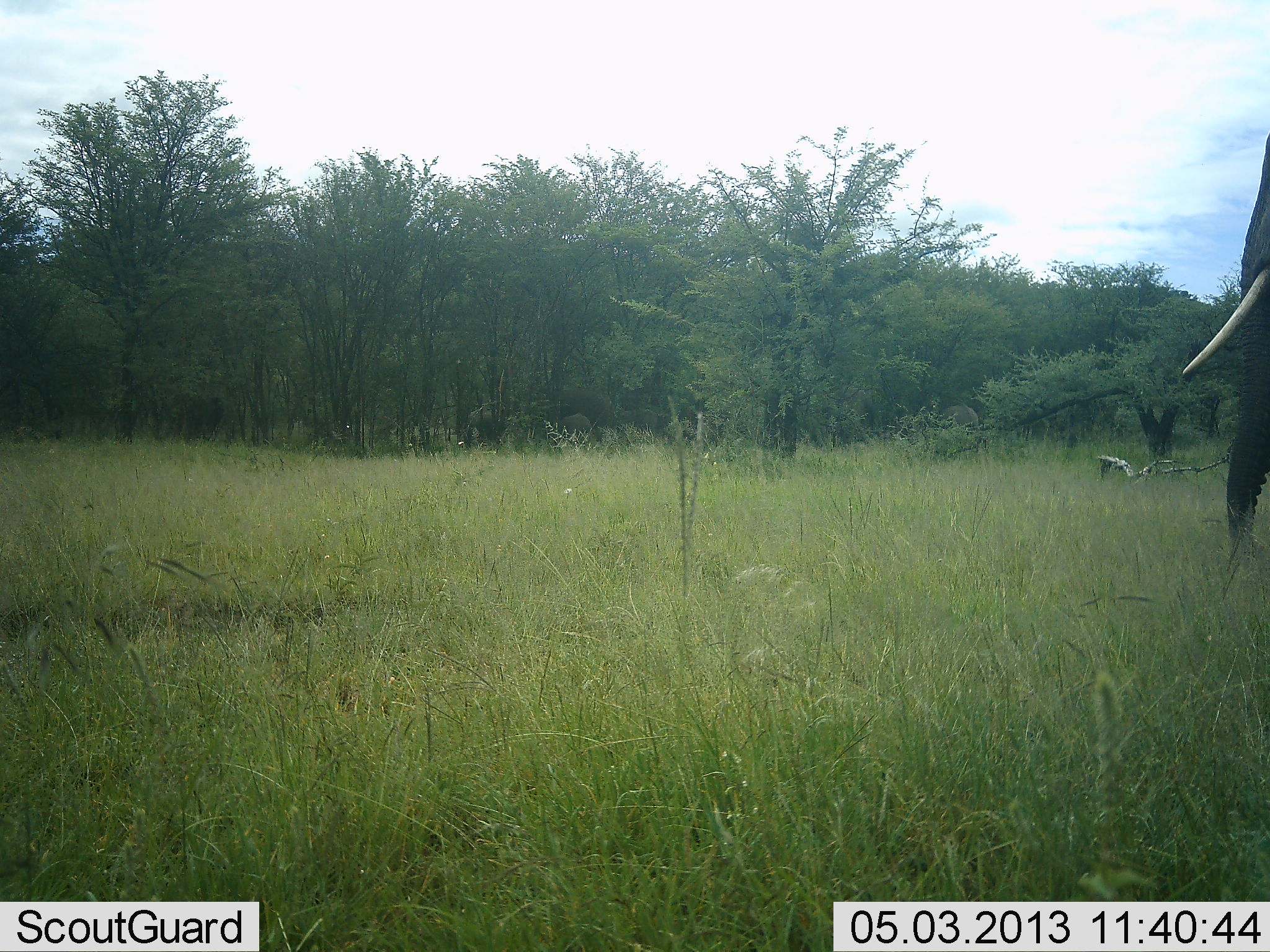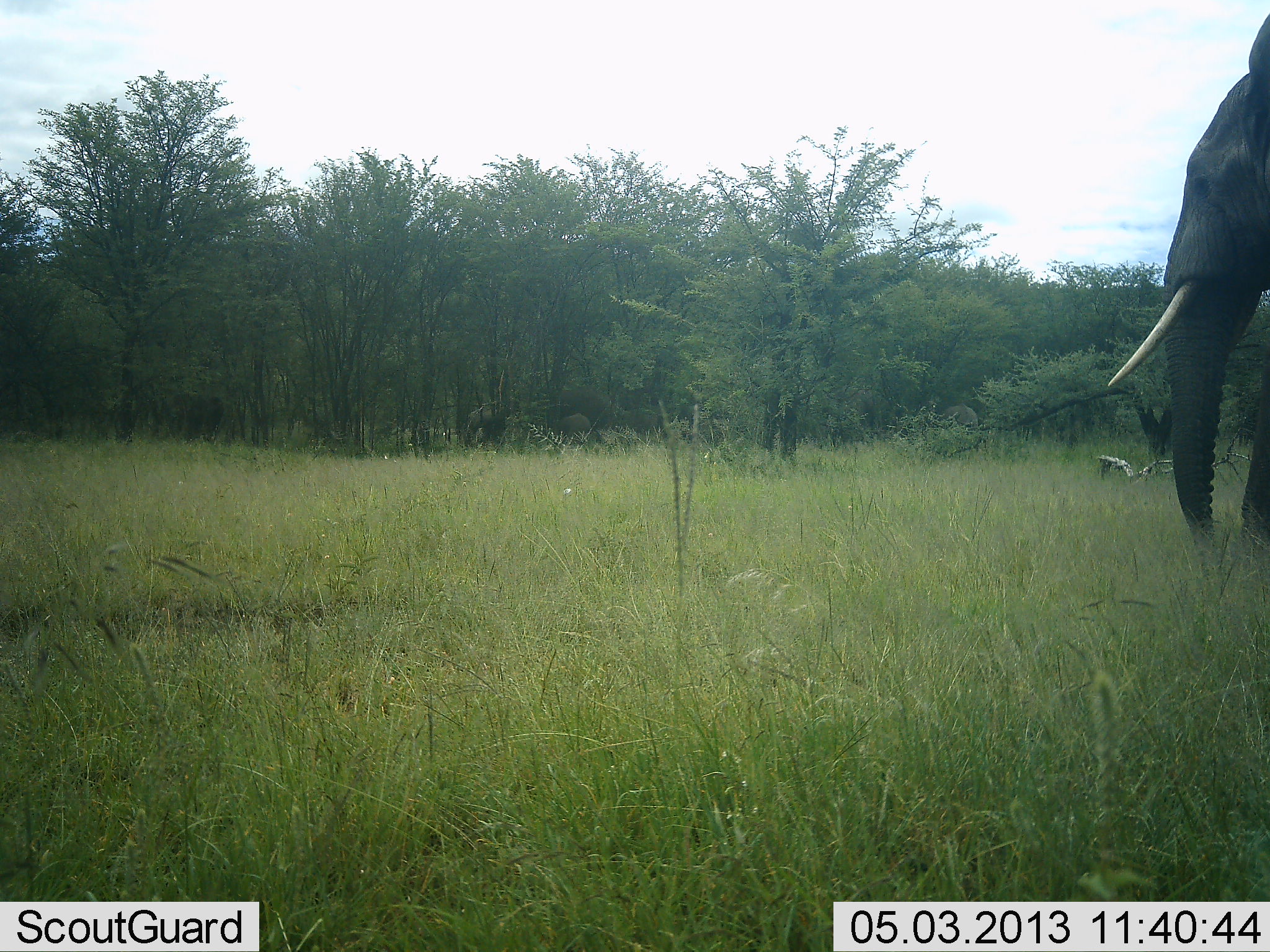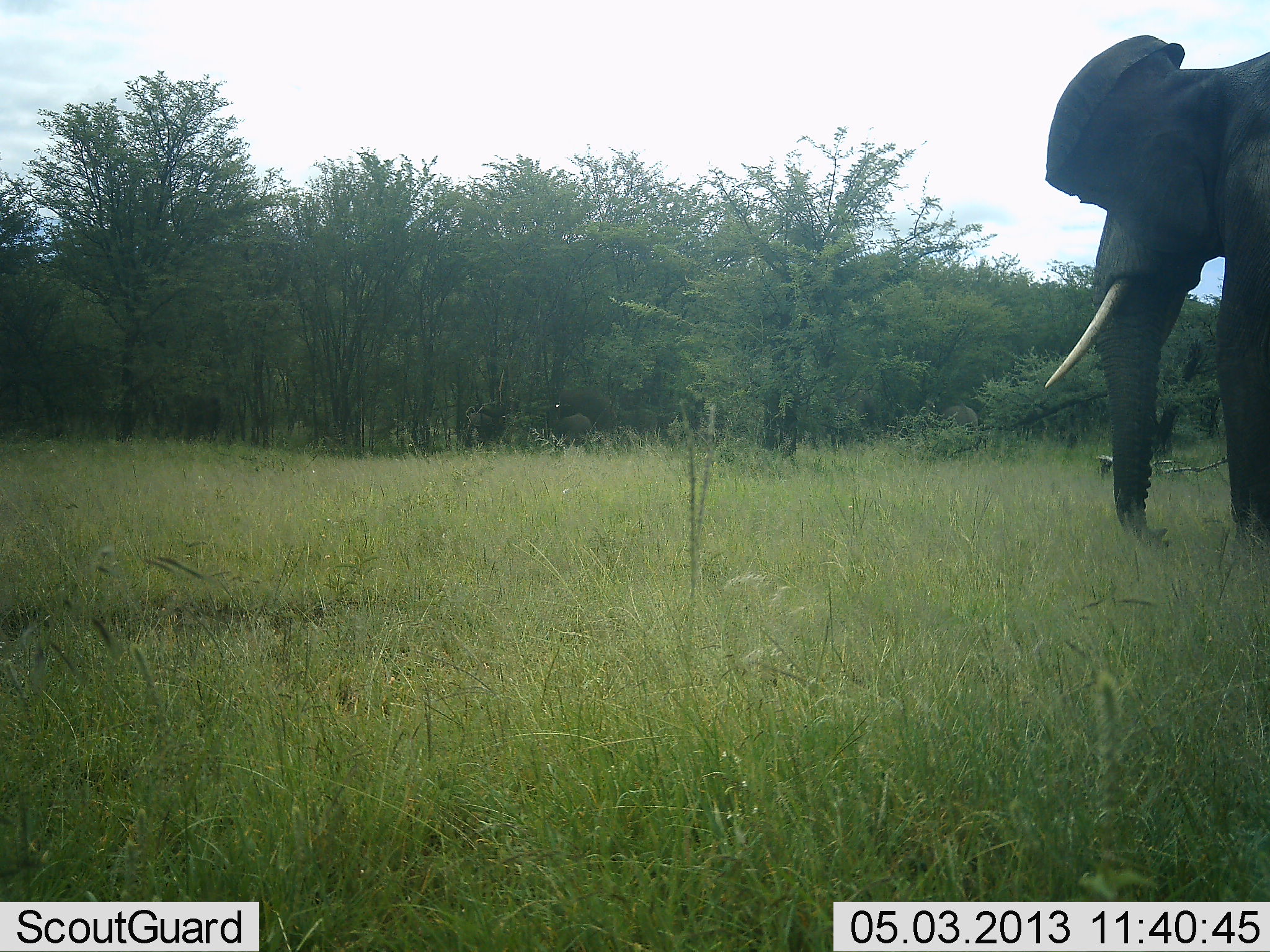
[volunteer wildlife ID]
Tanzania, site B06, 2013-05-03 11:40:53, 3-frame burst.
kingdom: Animalia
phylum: Chordata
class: Mammalia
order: Proboscidea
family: Elephantidae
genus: Loxodonta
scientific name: Loxodonta africana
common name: african bush elephant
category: elephant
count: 1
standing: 21%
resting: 0%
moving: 82%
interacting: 0%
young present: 0%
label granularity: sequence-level